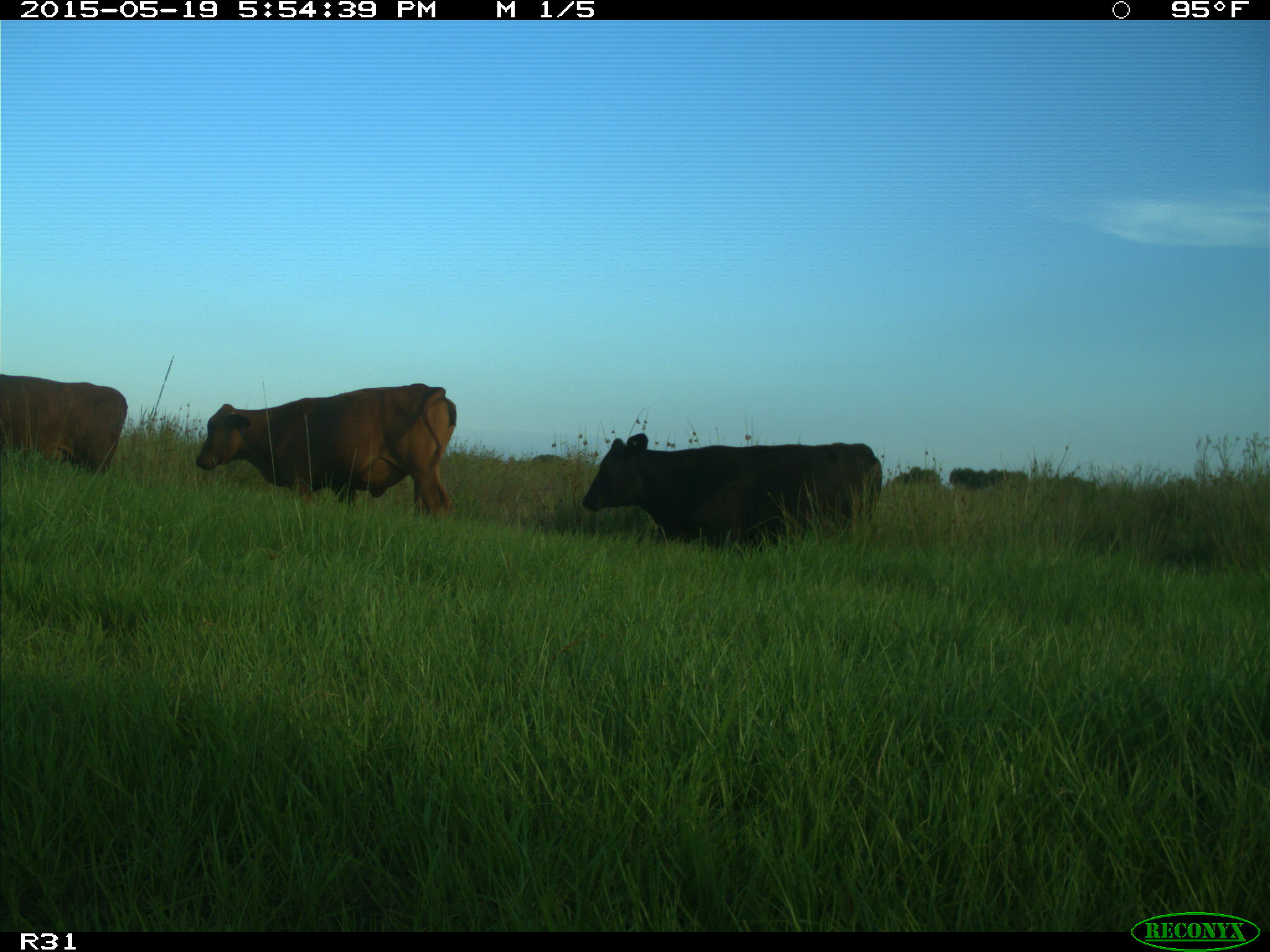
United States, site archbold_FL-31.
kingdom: Animalia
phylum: Chordata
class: Mammalia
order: Artiodactyla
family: Bovidae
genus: Bos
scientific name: Bos taurus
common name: domestic cow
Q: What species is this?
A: Bos taurus (domestic cow).